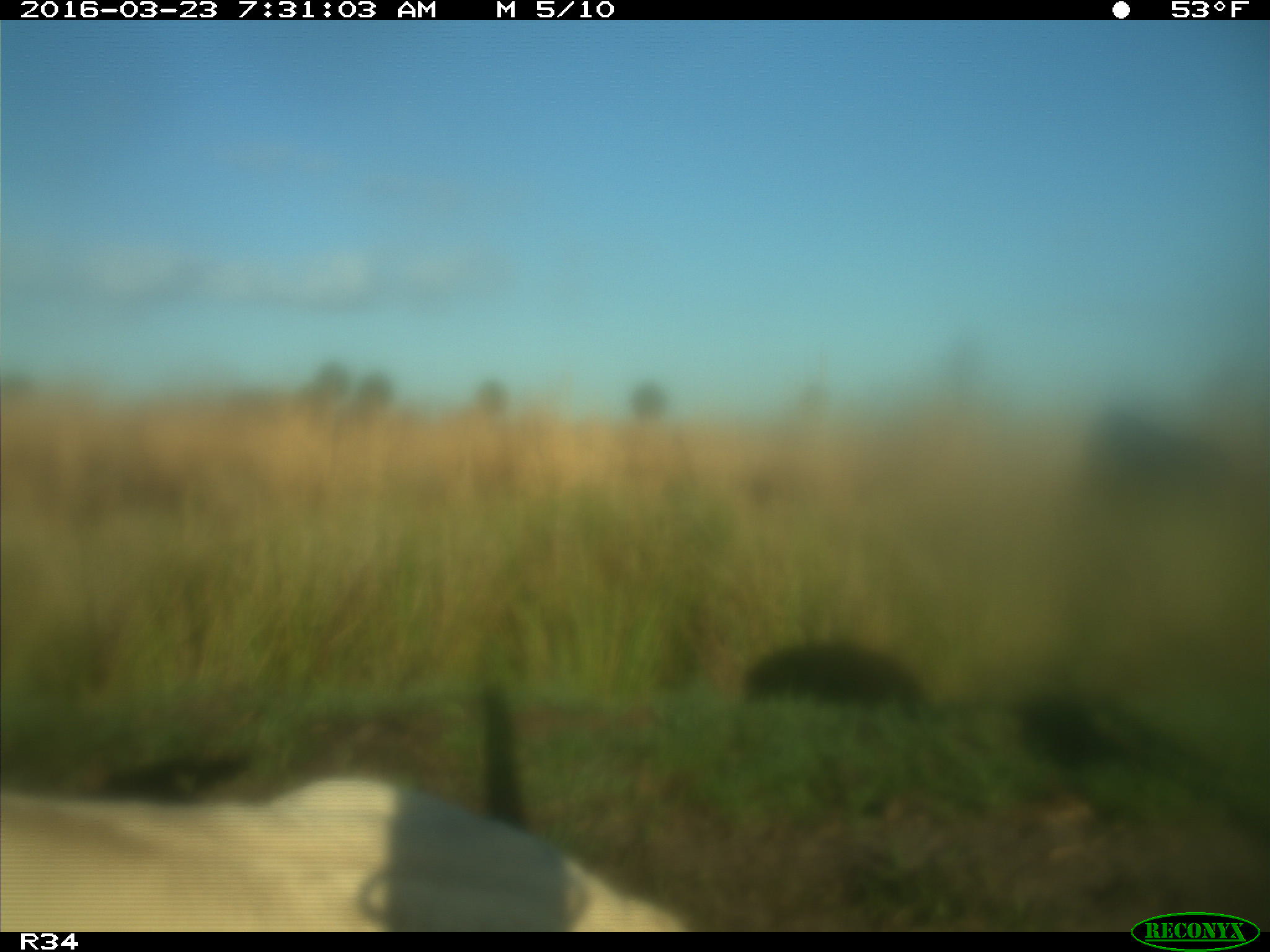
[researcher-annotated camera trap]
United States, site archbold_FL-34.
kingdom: Animalia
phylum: Chordata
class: Mammalia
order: Artiodactyla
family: Bovidae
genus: Bos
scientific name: Bos taurus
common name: domestic cow